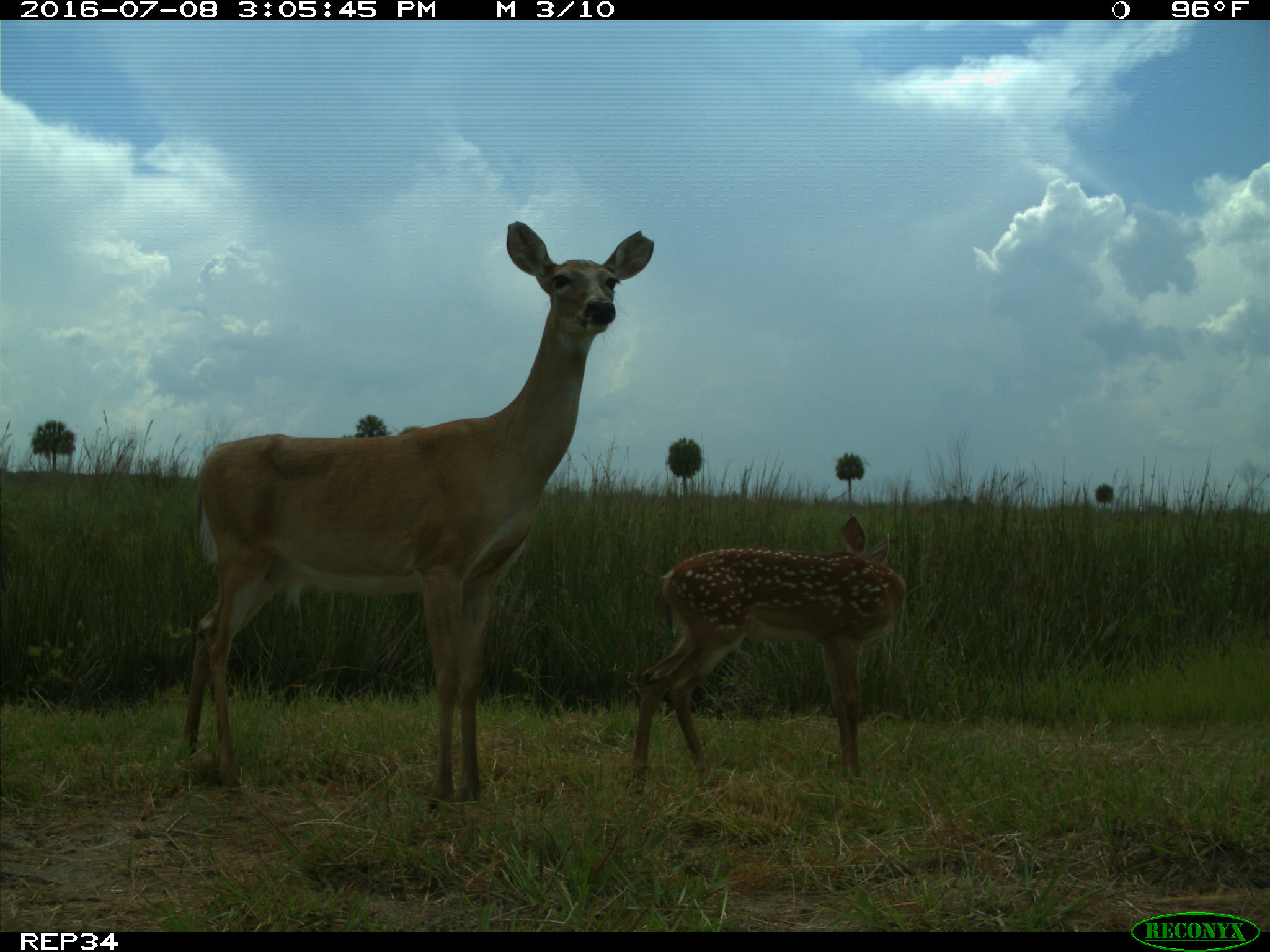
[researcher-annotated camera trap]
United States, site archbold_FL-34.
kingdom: Animalia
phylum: Chordata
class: Mammalia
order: Artiodactyla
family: Cervidae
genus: Odocoileus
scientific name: Odocoileus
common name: deer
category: unidentified deer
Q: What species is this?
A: Unidentified deer (deer) (Odocoileus).